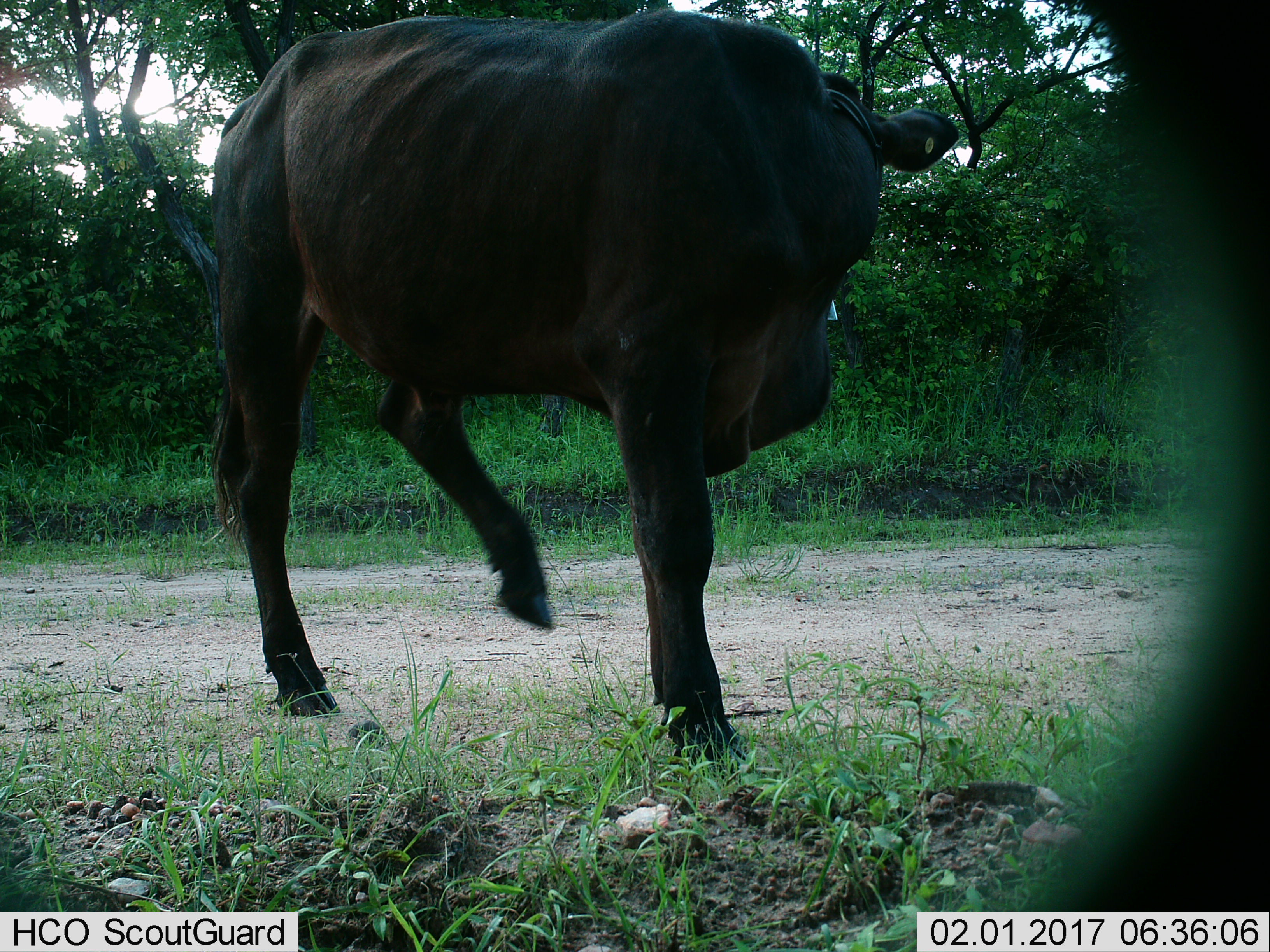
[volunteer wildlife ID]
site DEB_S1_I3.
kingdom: Animalia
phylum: Chordata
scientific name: Vertebrata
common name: domestic animal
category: domesticanimal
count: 1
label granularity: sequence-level